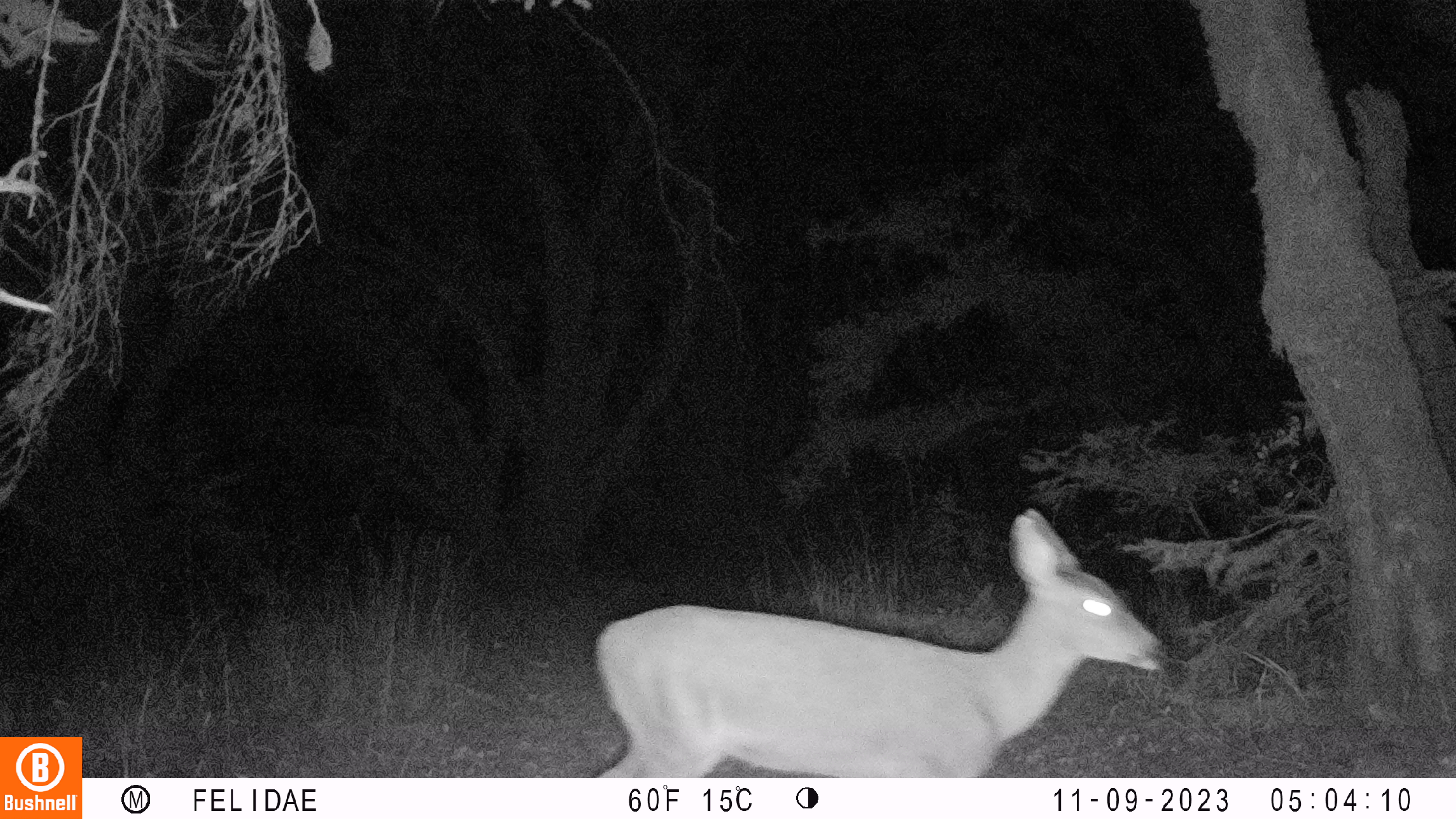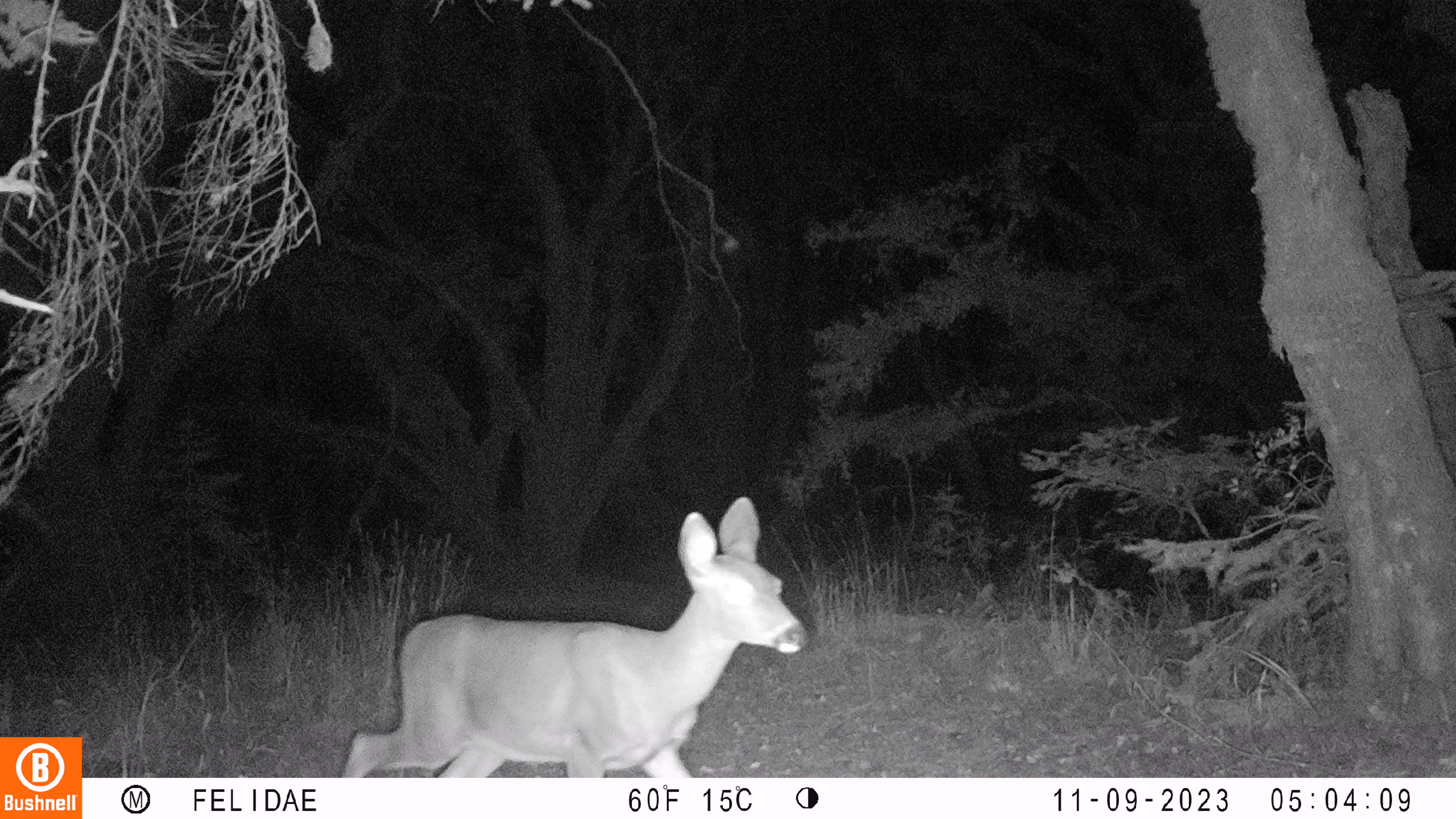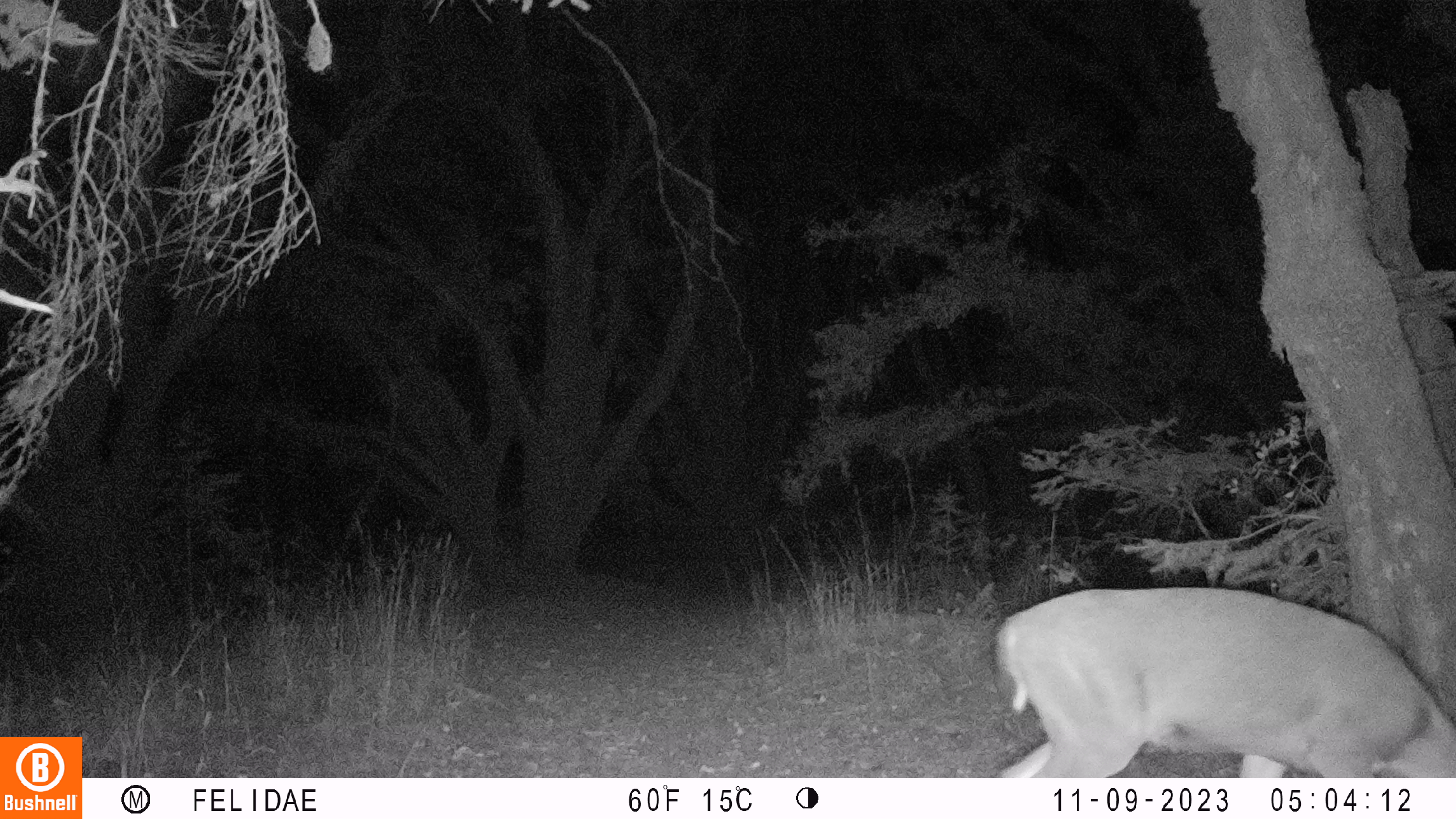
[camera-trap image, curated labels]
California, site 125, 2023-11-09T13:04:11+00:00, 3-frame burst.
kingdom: Animalia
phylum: Chordata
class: Mammalia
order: Artiodactyla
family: Cervidae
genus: Odocoileus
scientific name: Odocoileus hemionus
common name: mule deer